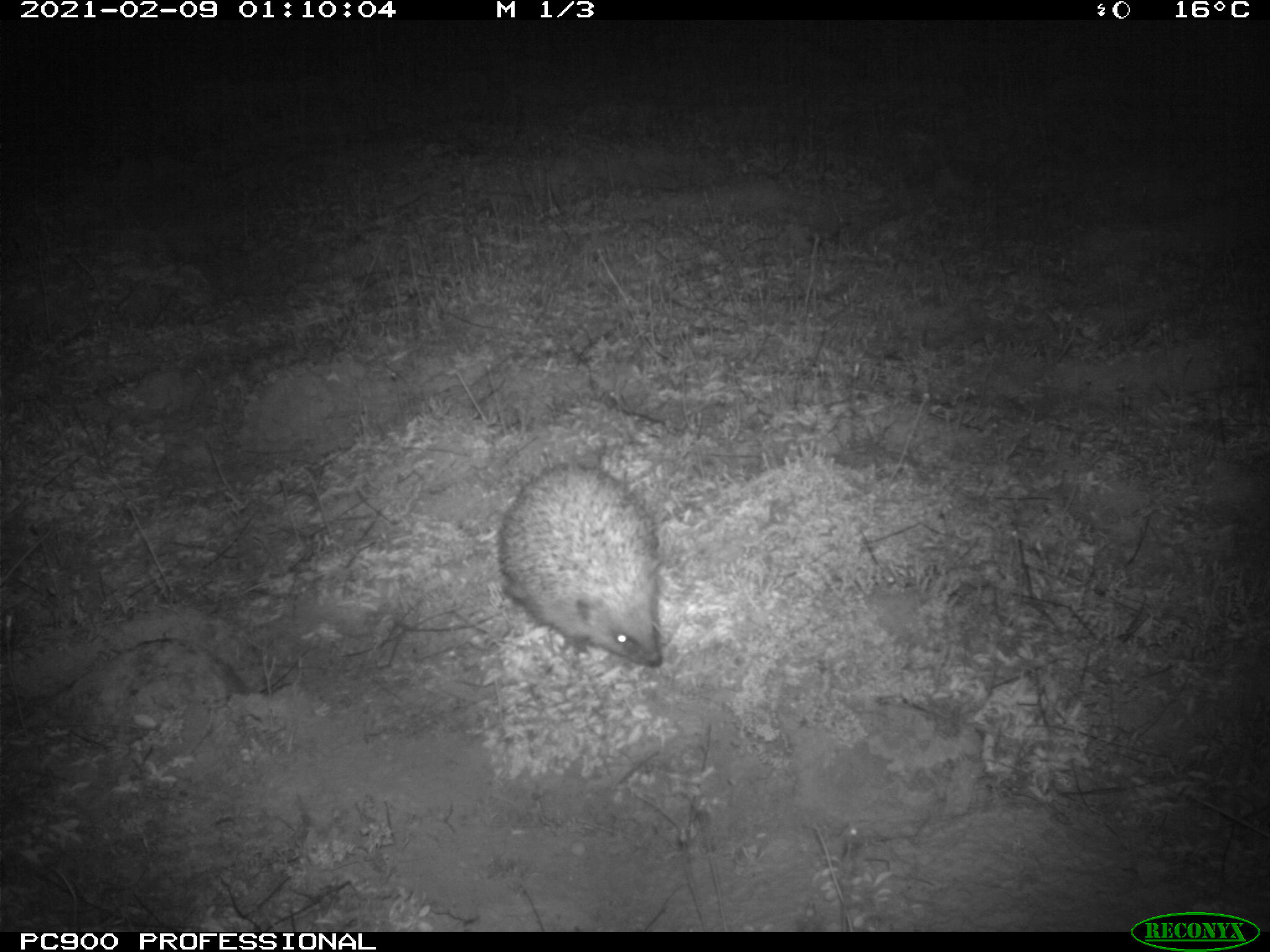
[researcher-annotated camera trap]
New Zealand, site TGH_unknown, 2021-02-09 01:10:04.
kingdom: Animalia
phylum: Chordata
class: Mammalia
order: Eulipotyphla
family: Erinaceidae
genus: Erinaceus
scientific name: Erinaceus europaeus europaeus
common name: european hedgehog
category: hedgehog